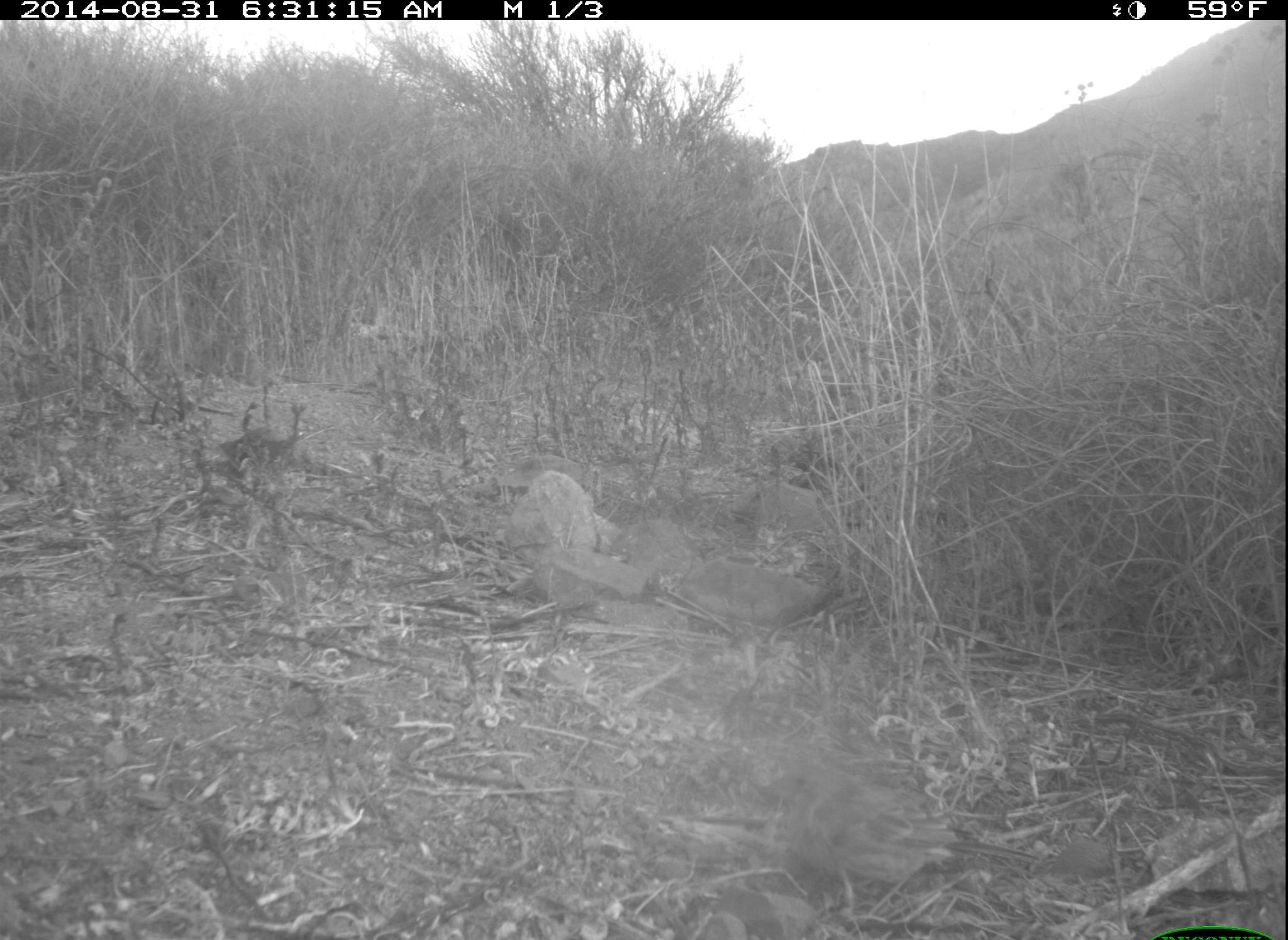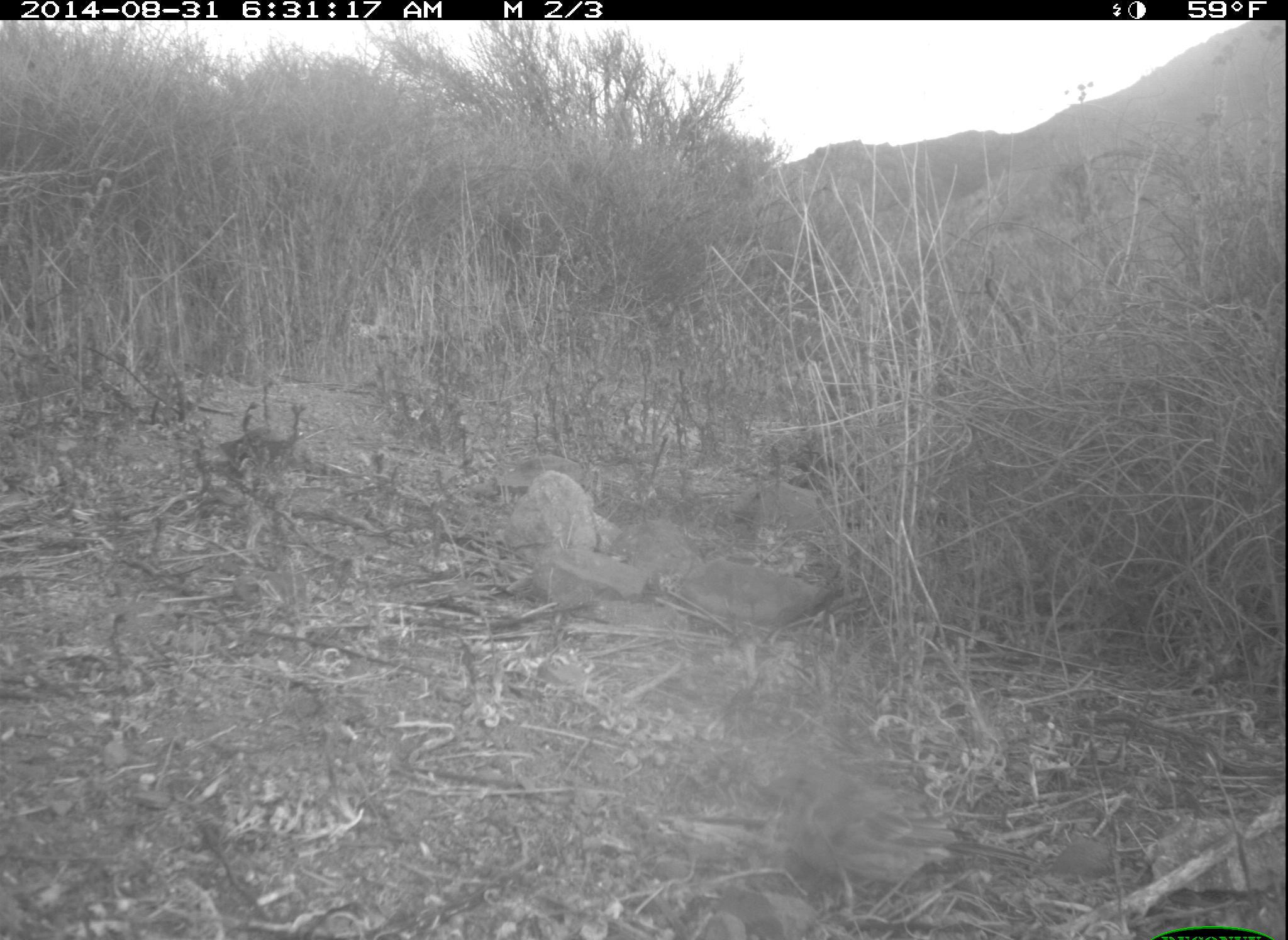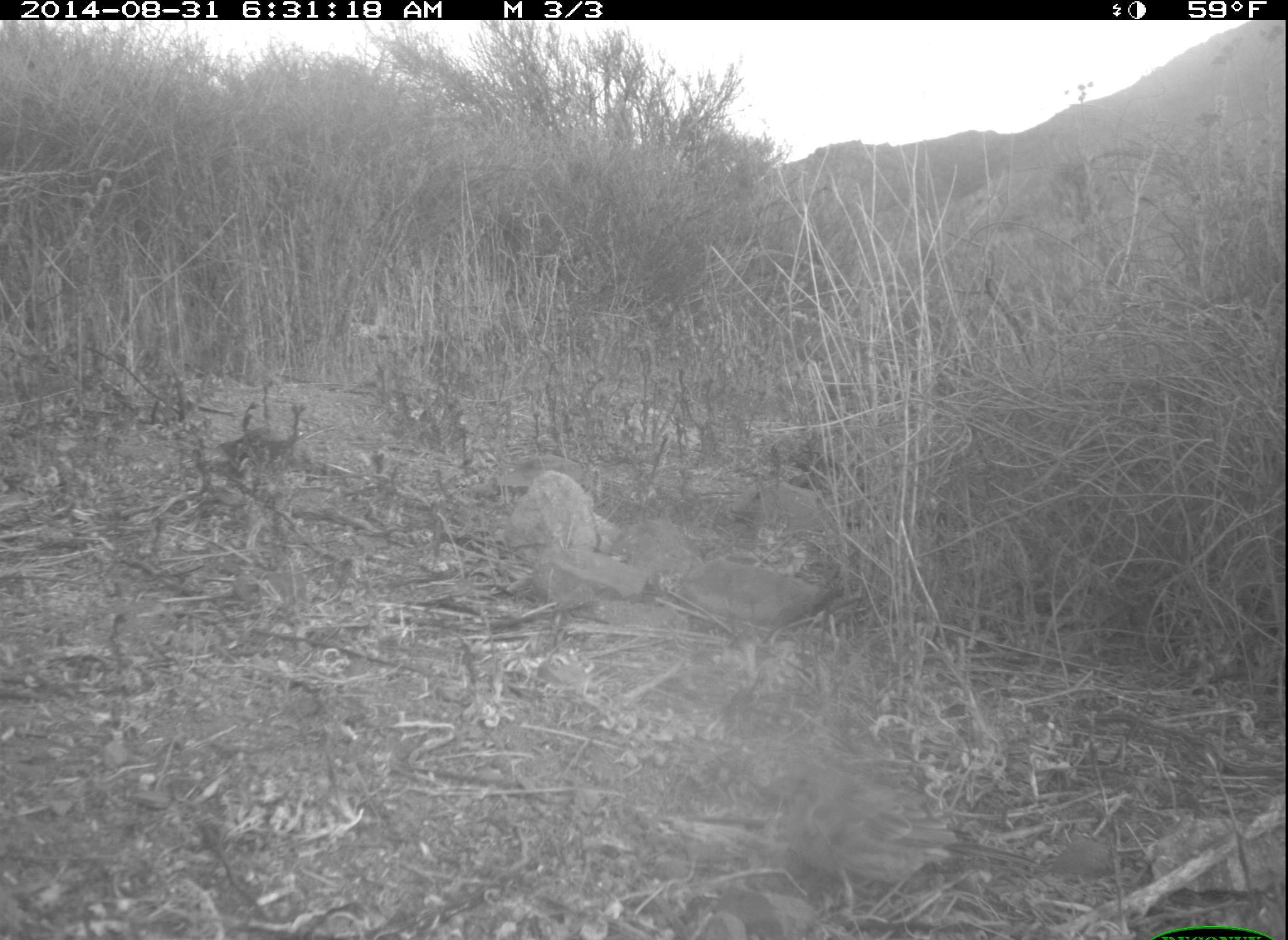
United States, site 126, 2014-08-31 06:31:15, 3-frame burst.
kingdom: Animalia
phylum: Chordata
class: Aves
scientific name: Aves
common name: bird